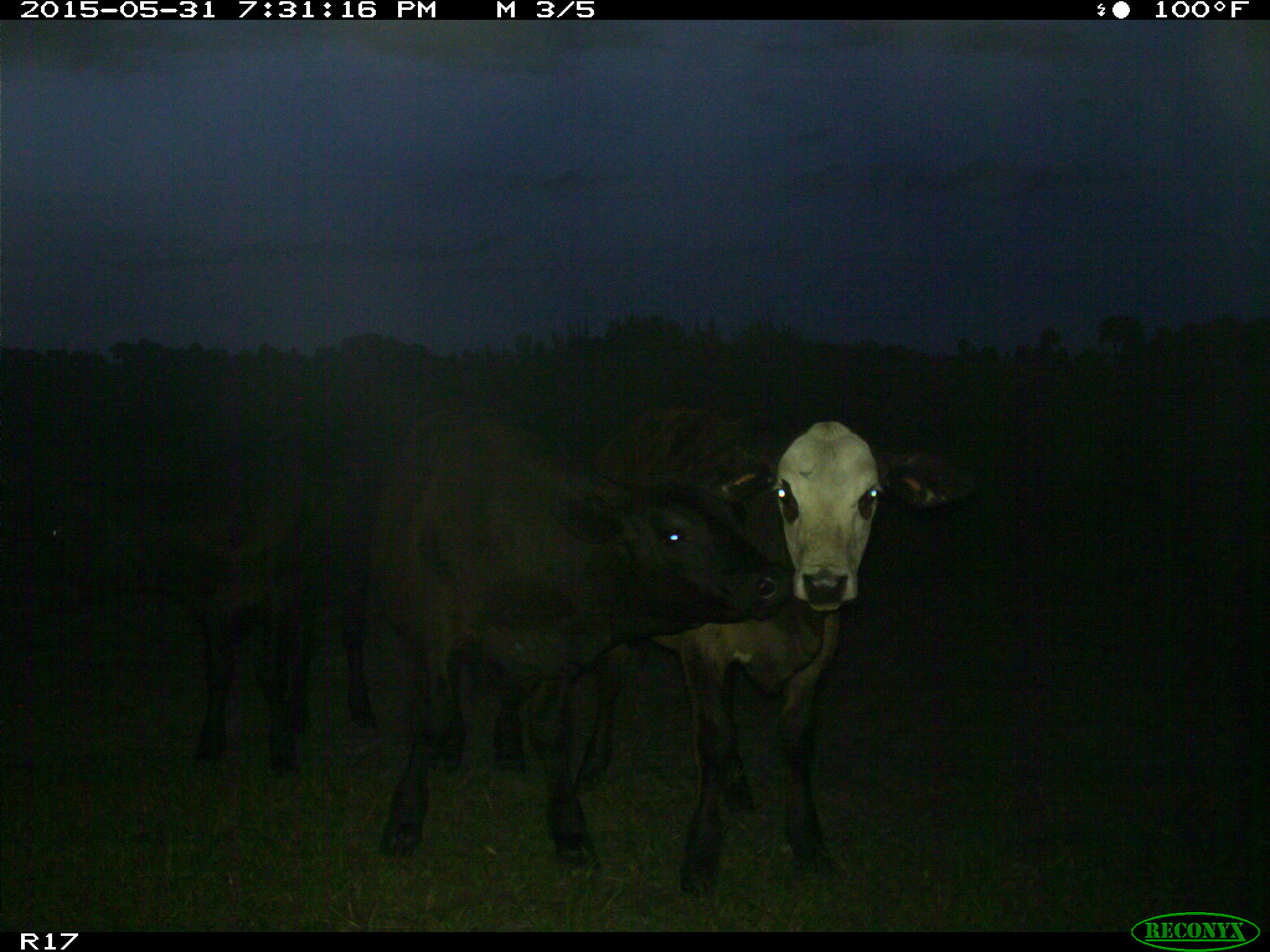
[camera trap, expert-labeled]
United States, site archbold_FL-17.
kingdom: Animalia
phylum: Chordata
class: Mammalia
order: Artiodactyla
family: Bovidae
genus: Bos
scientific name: Bos taurus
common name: domestic cow